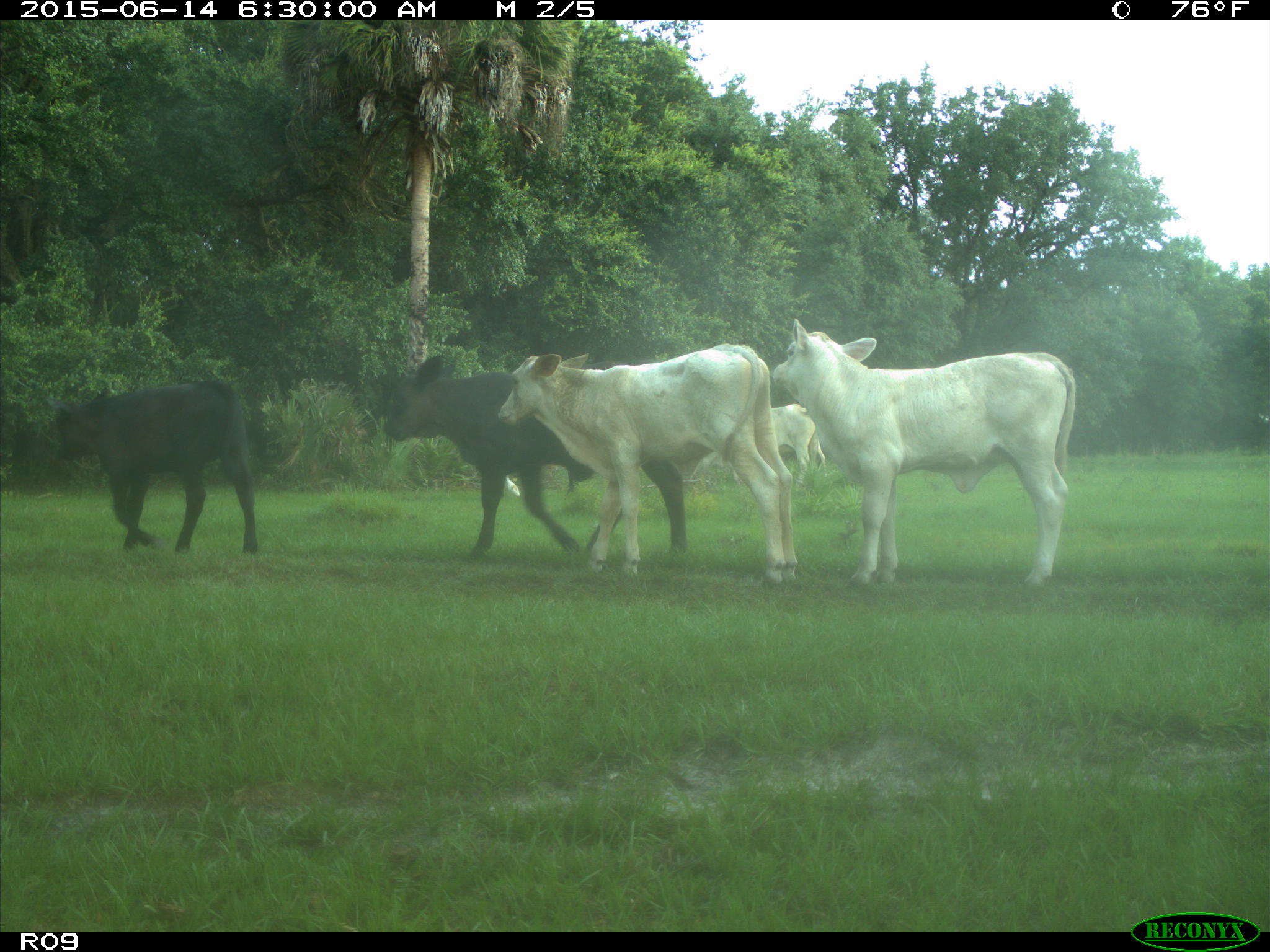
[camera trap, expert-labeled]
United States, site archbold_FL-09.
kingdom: Animalia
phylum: Chordata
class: Mammalia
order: Artiodactyla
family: Bovidae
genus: Bos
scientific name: Bos taurus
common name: domestic cow